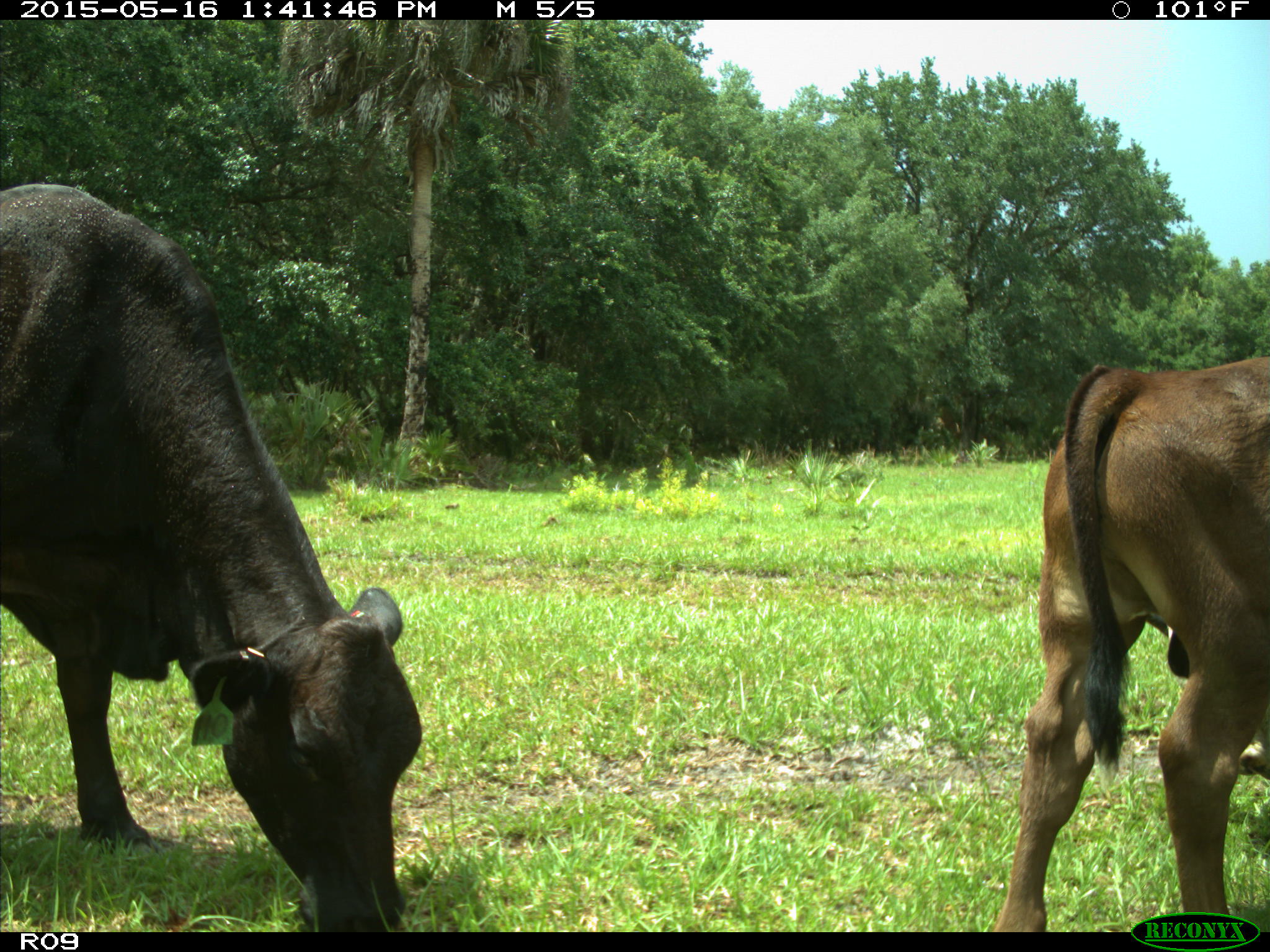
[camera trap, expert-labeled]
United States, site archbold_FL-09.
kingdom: Animalia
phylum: Chordata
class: Mammalia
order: Artiodactyla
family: Bovidae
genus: Bos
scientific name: Bos taurus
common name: domestic cow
Bos taurus (domestic cow).